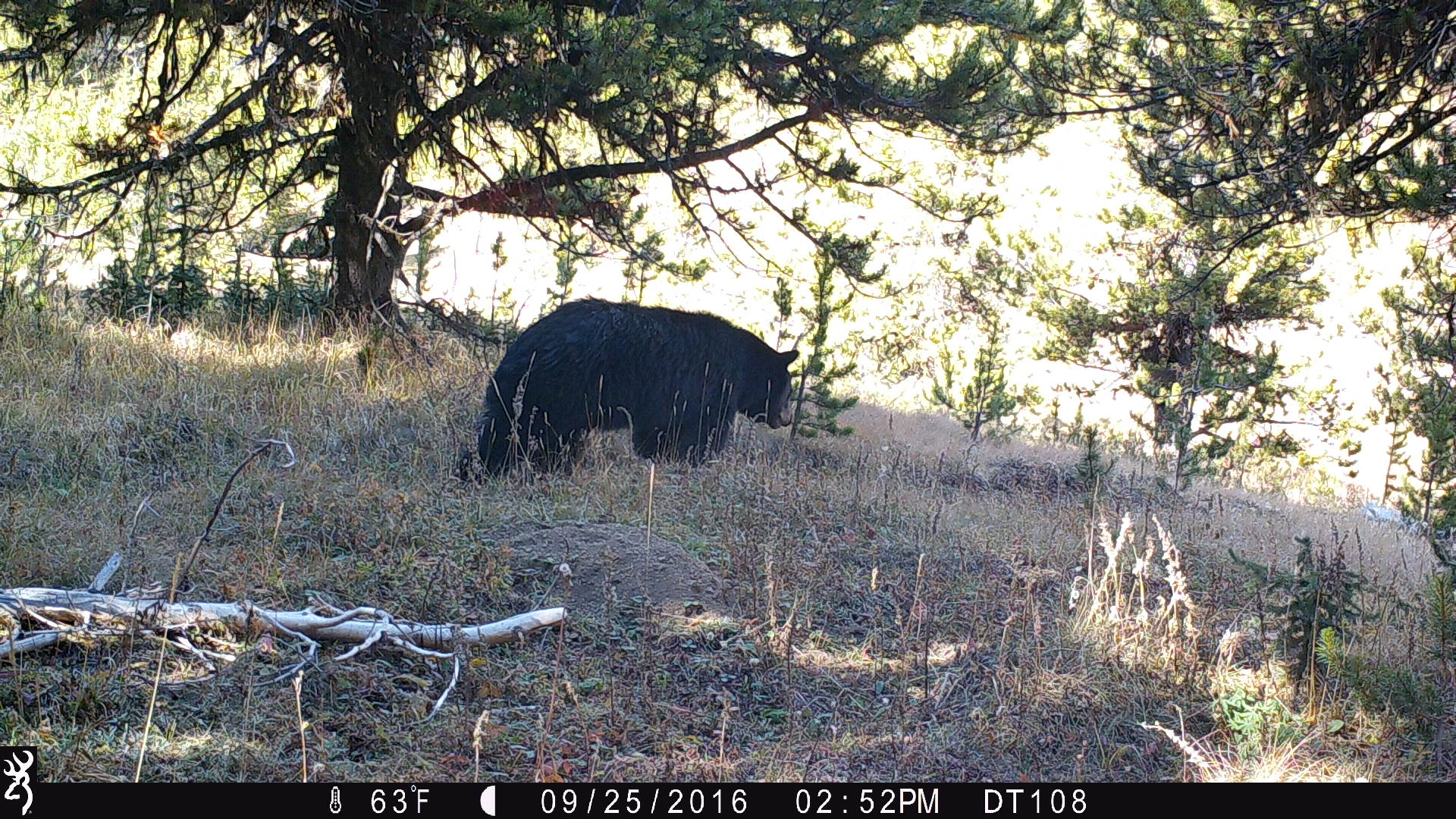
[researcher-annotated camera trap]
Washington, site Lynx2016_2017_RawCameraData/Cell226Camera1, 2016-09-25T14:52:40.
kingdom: Animalia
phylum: Chordata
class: Mammalia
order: Carnivora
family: Ursidae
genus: Ursus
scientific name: Ursus americanus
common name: american black bear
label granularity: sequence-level